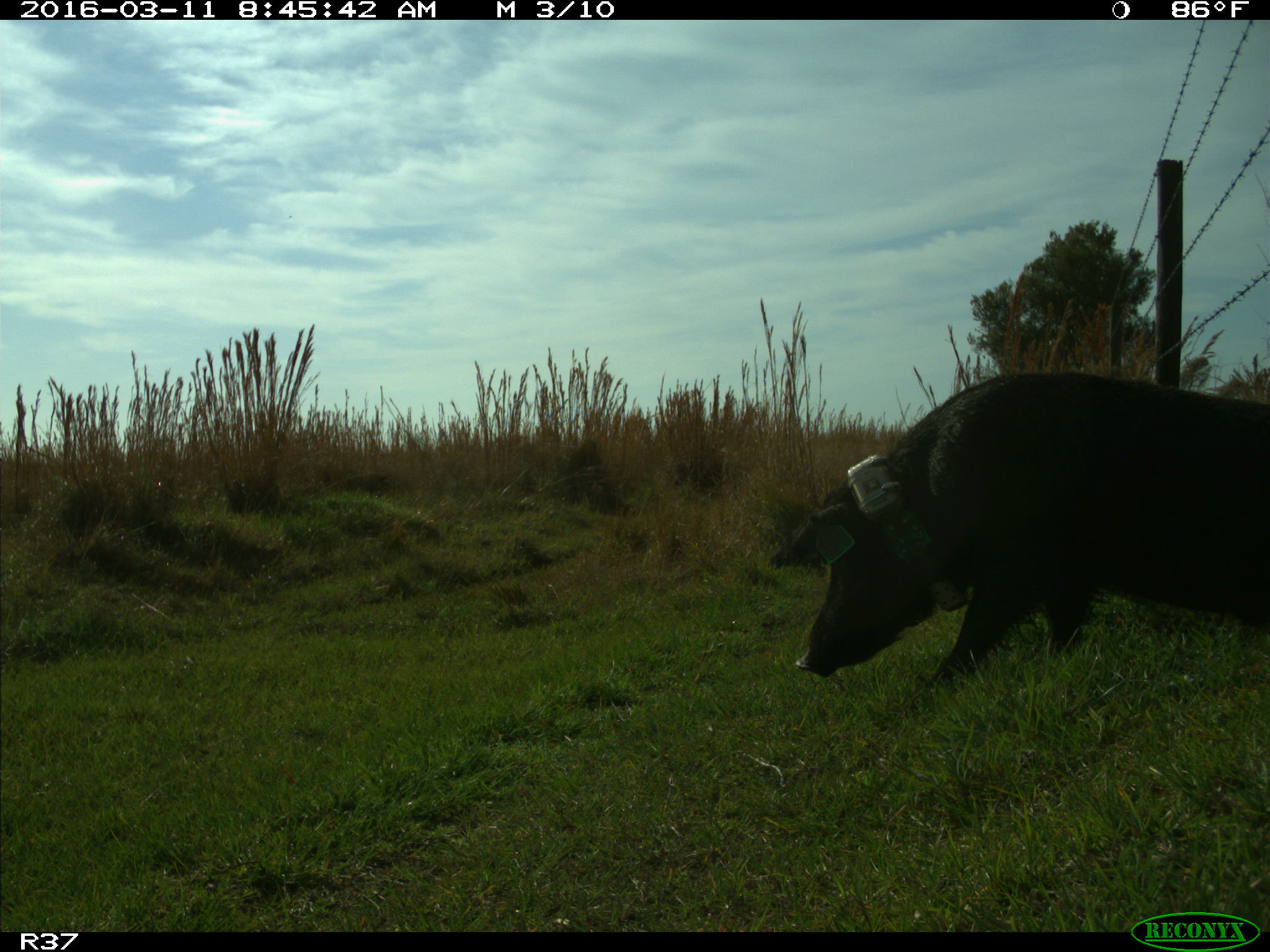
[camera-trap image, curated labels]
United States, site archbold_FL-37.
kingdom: Animalia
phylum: Chordata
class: Mammalia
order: Artiodactyla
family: Suidae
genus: Sus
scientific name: Sus scrofa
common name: wild boar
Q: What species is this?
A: Sus scrofa (wild boar).